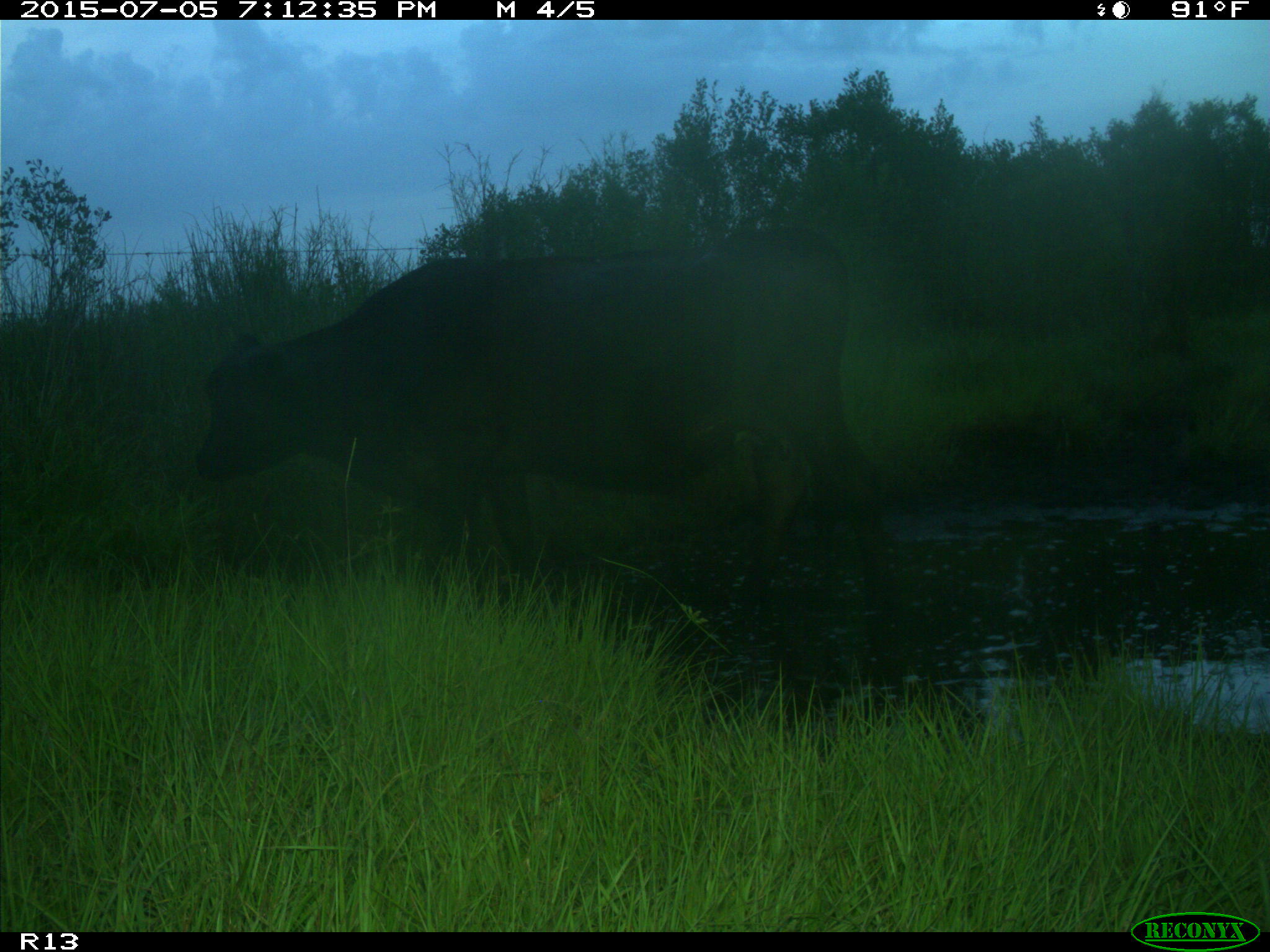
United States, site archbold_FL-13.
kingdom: Animalia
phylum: Chordata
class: Mammalia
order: Artiodactyla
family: Bovidae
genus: Bos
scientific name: Bos taurus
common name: domestic cow